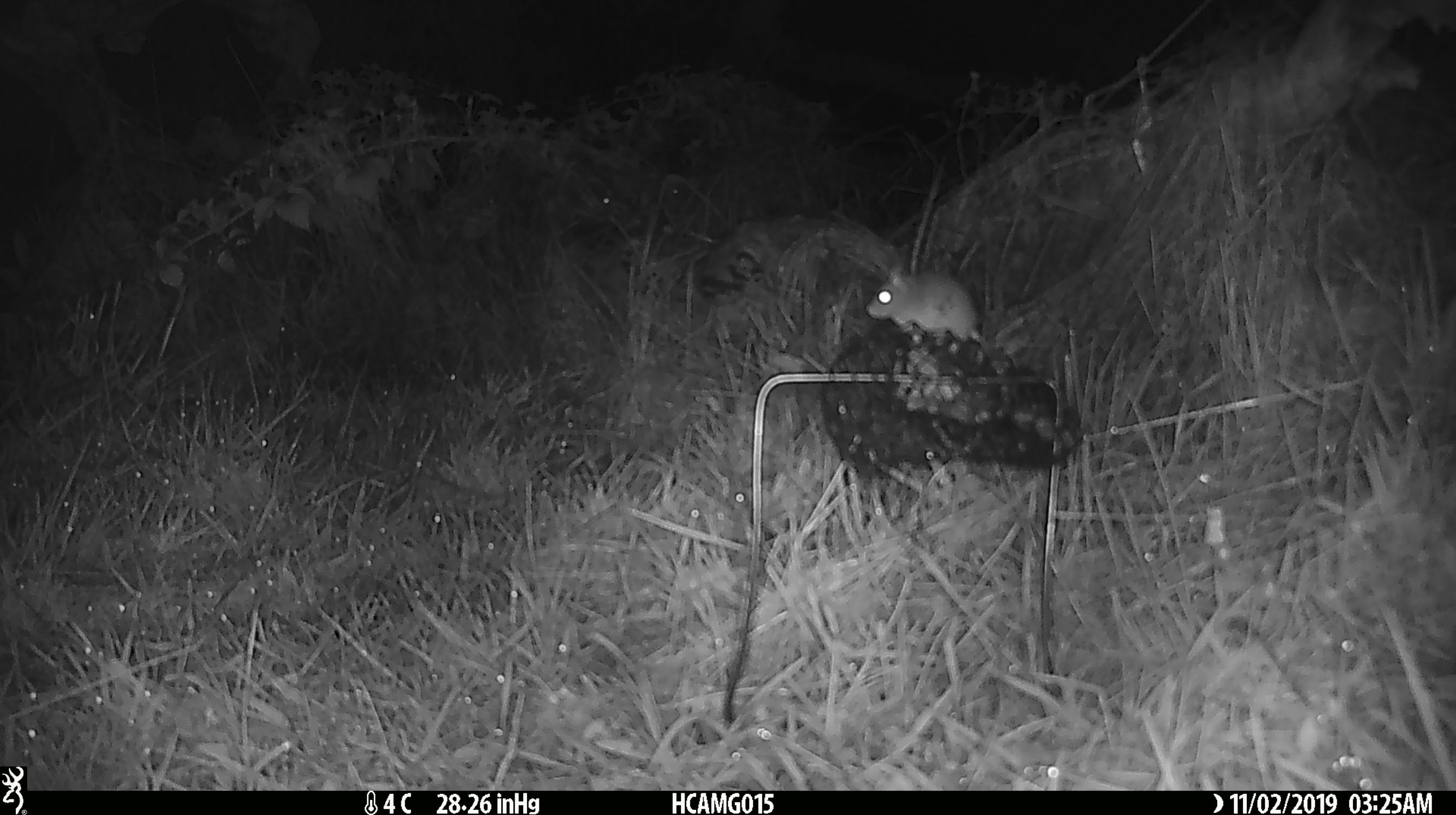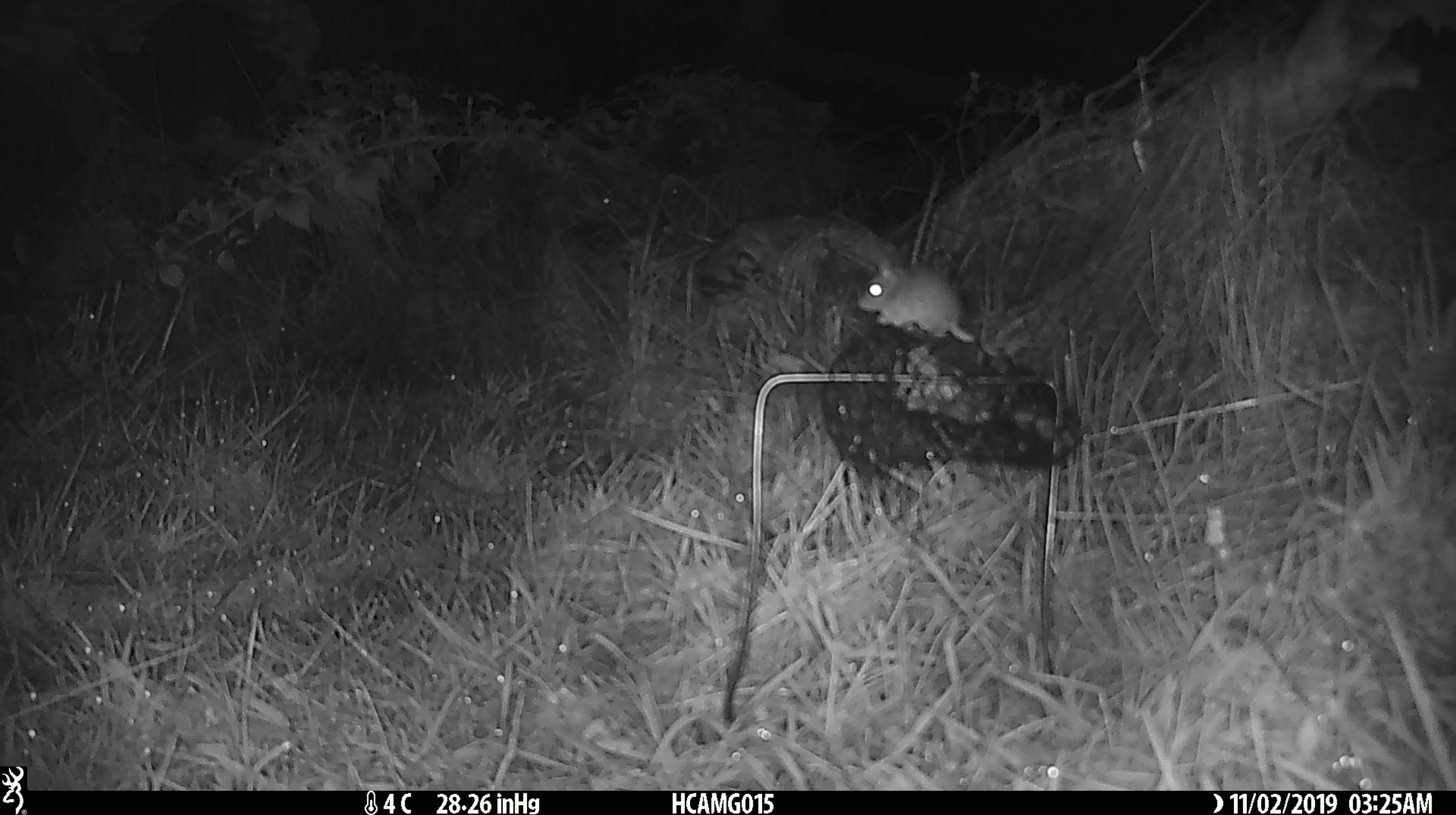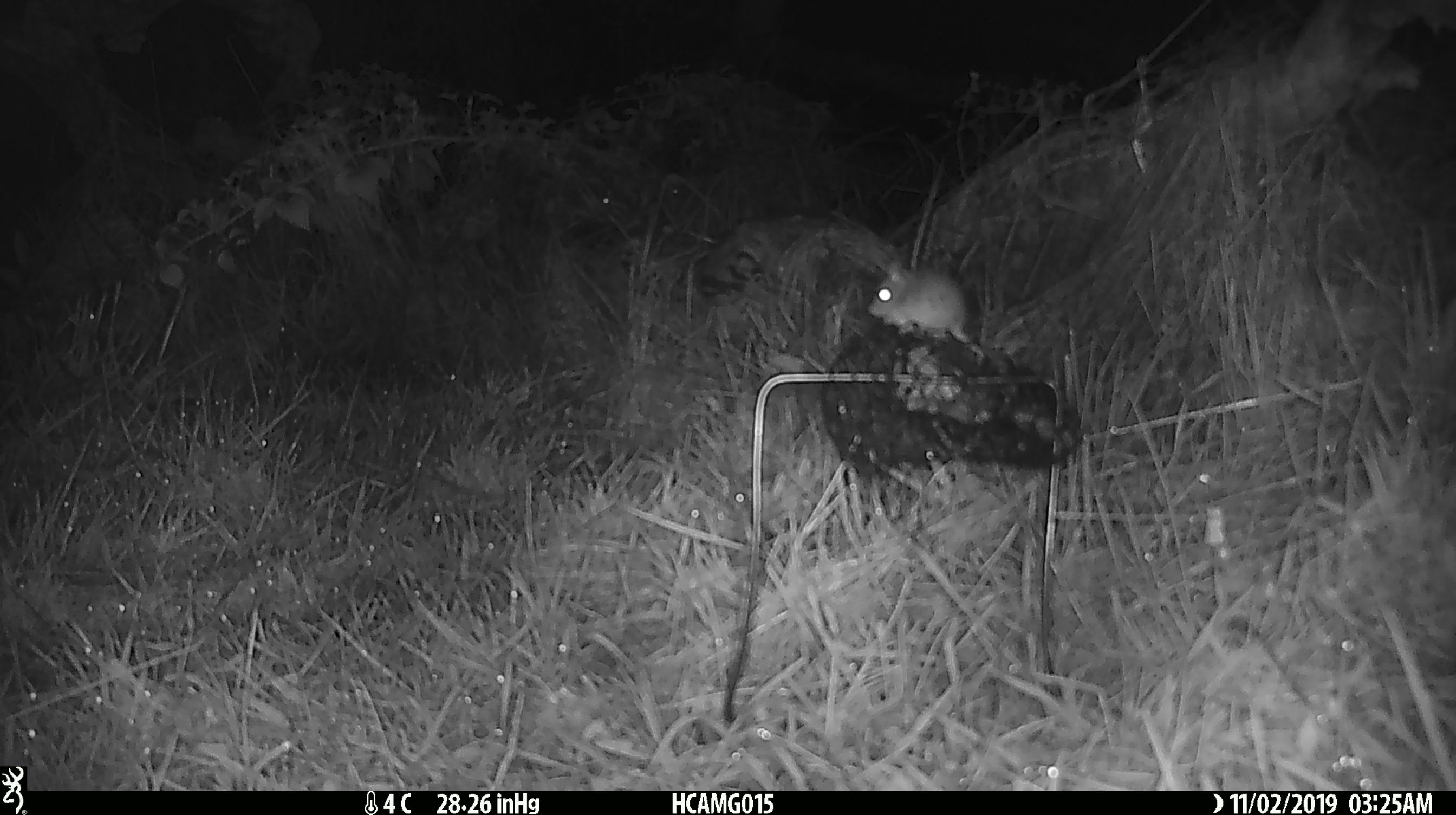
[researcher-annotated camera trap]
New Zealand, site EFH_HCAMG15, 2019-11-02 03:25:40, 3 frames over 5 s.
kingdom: Animalia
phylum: Chordata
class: Mammalia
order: Rodentia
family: Muridae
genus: Mus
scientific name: Mus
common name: mouse